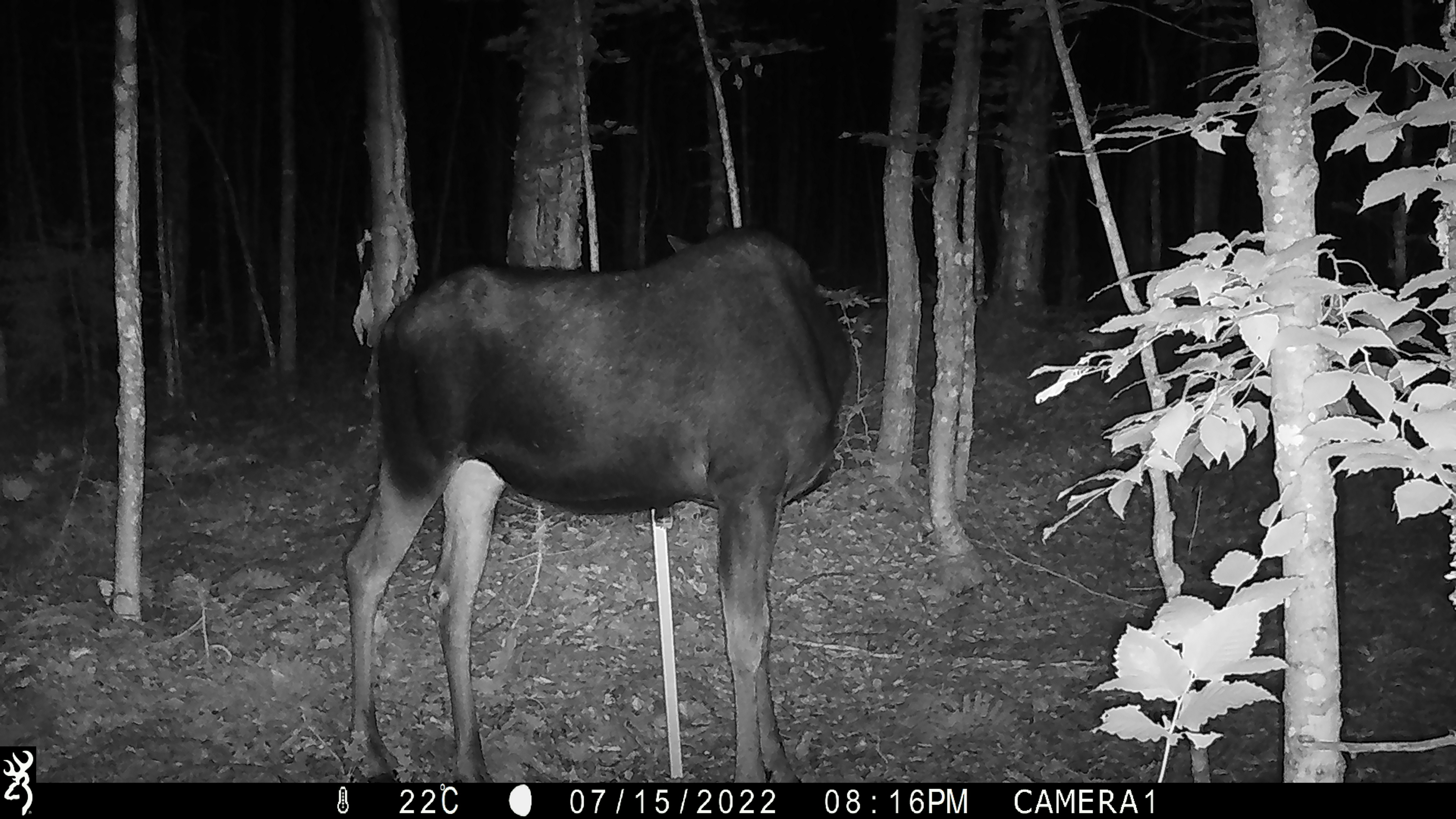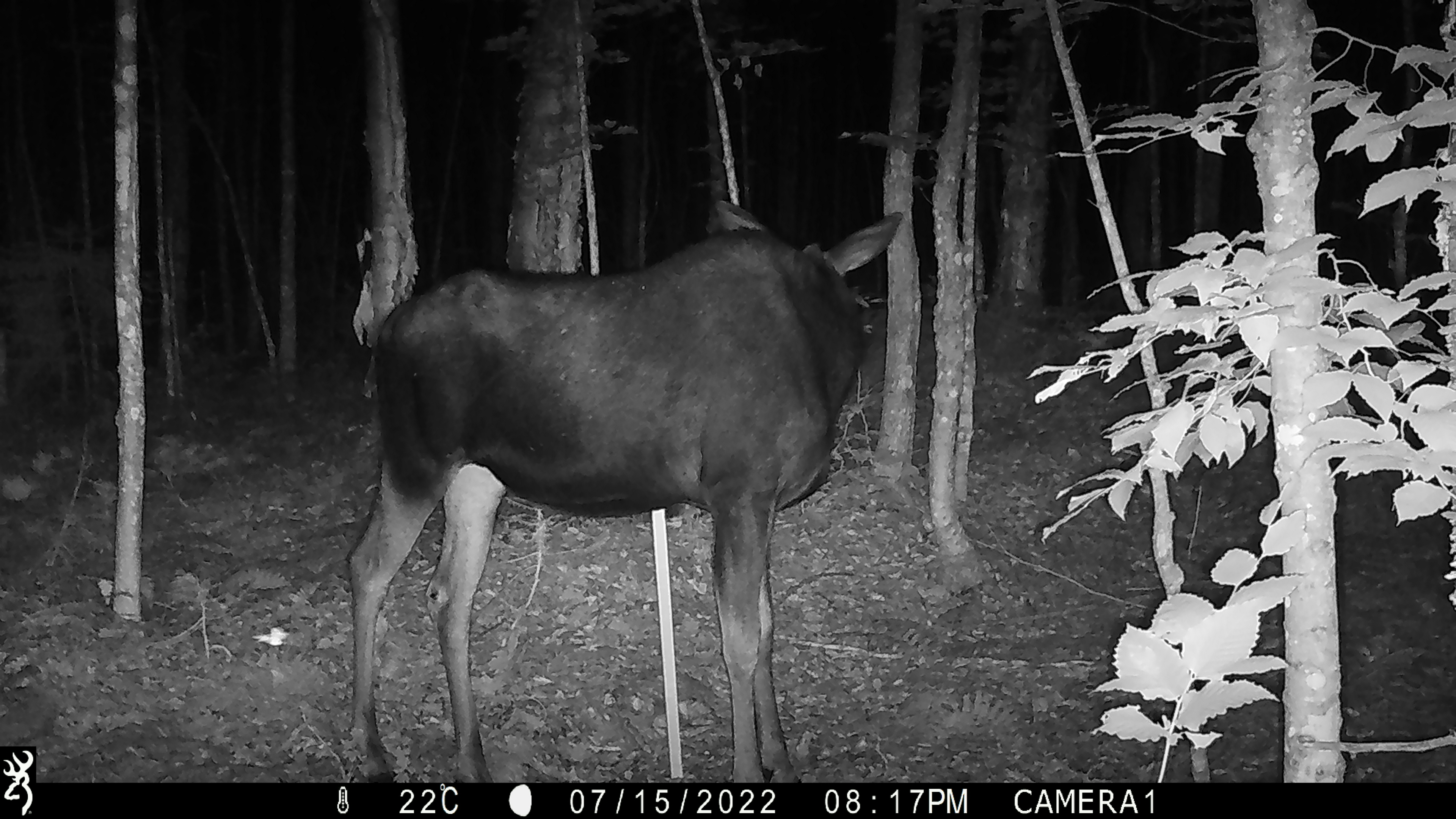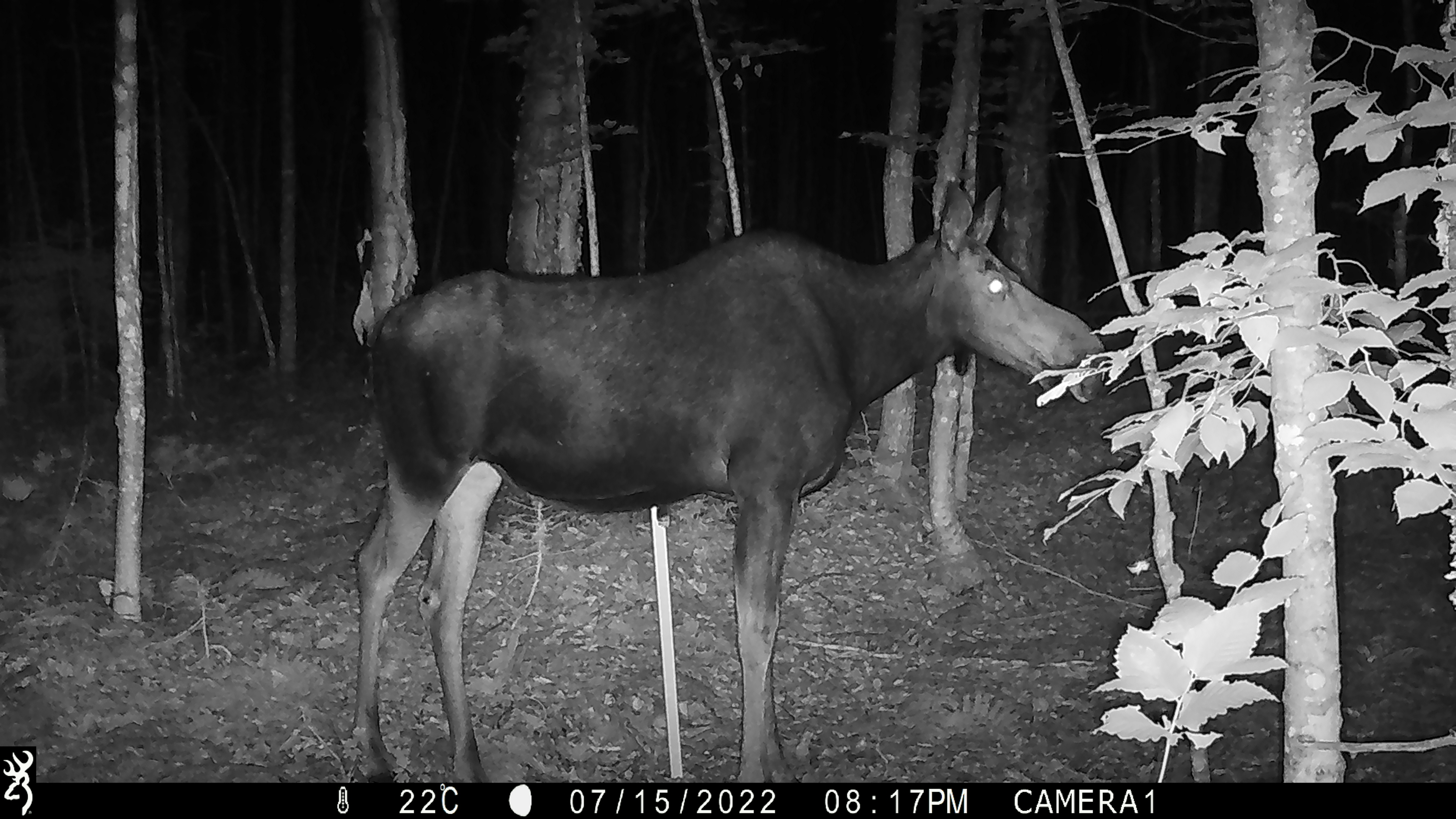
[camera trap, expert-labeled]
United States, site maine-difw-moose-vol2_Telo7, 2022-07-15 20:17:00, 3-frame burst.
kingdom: Animalia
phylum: Chordata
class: Mammalia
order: Artiodactyla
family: Cervidae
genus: Alces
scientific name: Alces alces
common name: moose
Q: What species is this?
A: Moose (Alces alces).